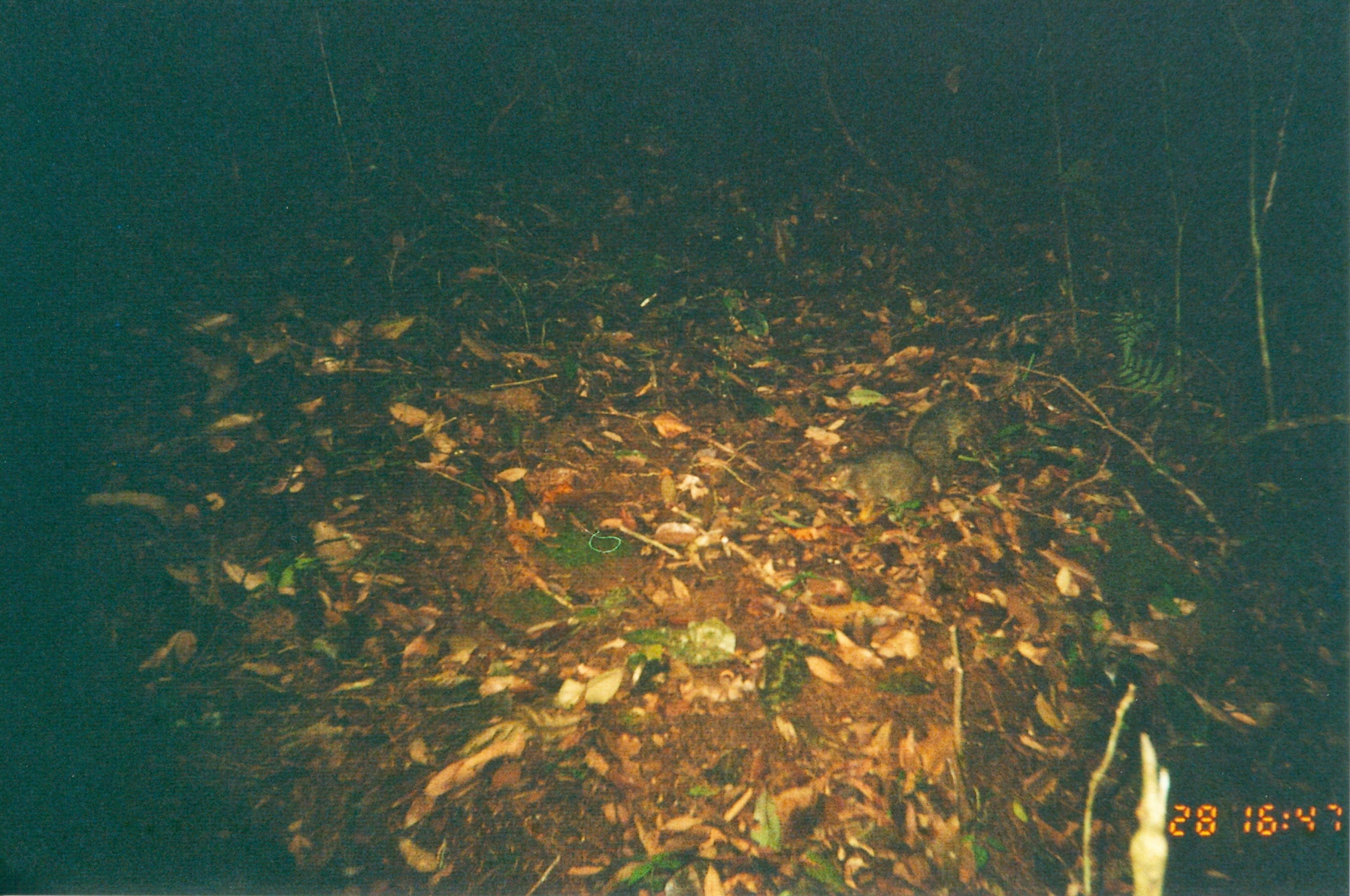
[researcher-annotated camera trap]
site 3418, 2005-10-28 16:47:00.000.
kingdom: Animalia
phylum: Chordata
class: Mammalia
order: Rodentia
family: Sciuridae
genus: Paraxerus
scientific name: Paraxerus vexillarius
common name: swynnerton's bush squirrel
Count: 1.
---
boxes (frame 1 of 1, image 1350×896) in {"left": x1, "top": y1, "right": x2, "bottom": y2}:
paraxerus vexillarius: {"left": 815, "top": 394, "right": 983, "bottom": 514}